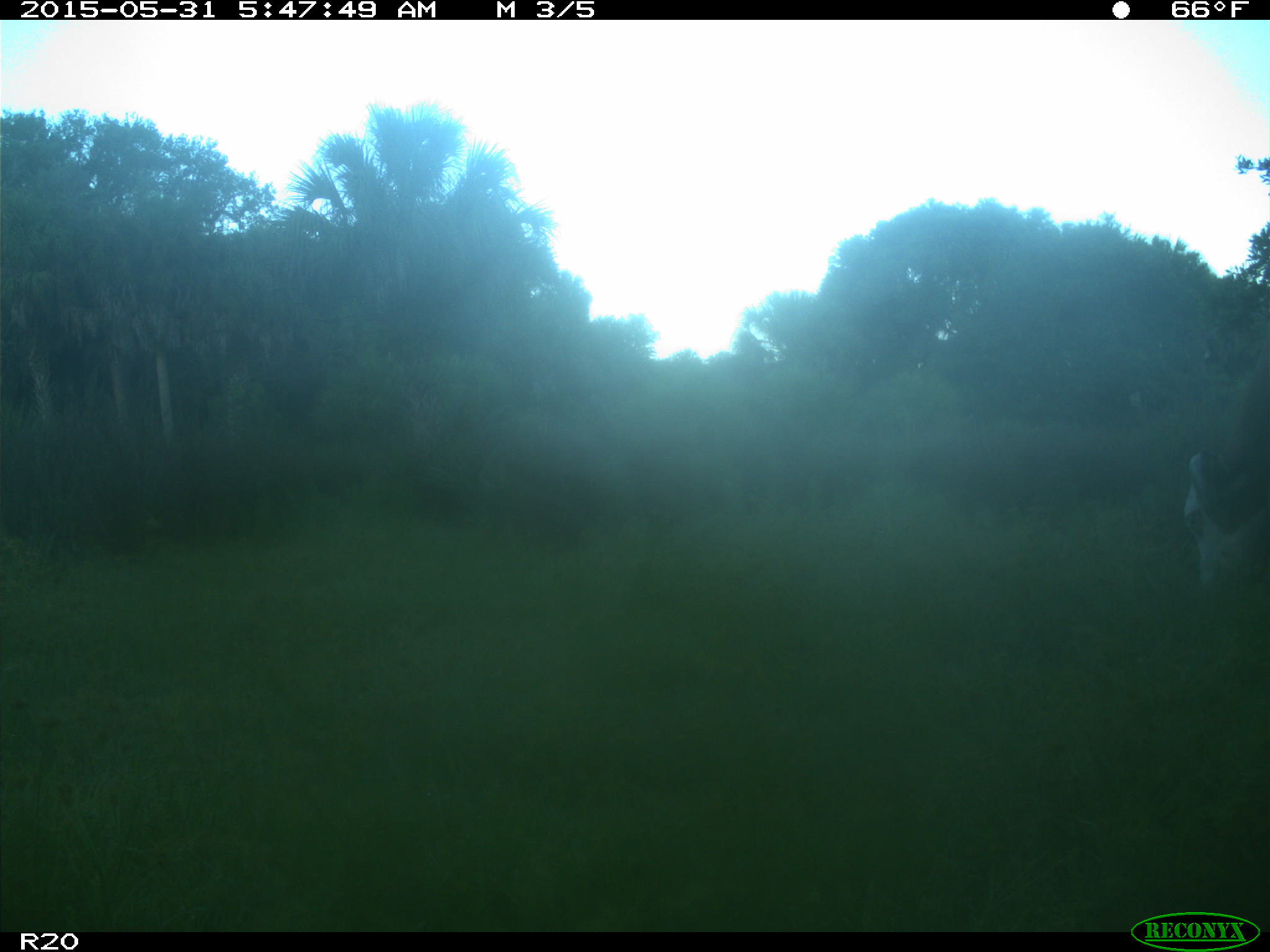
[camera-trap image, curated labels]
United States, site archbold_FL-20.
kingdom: Animalia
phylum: Chordata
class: Mammalia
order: Artiodactyla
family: Bovidae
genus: Bos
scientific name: Bos taurus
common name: domestic cow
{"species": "Bos taurus (domestic cow)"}